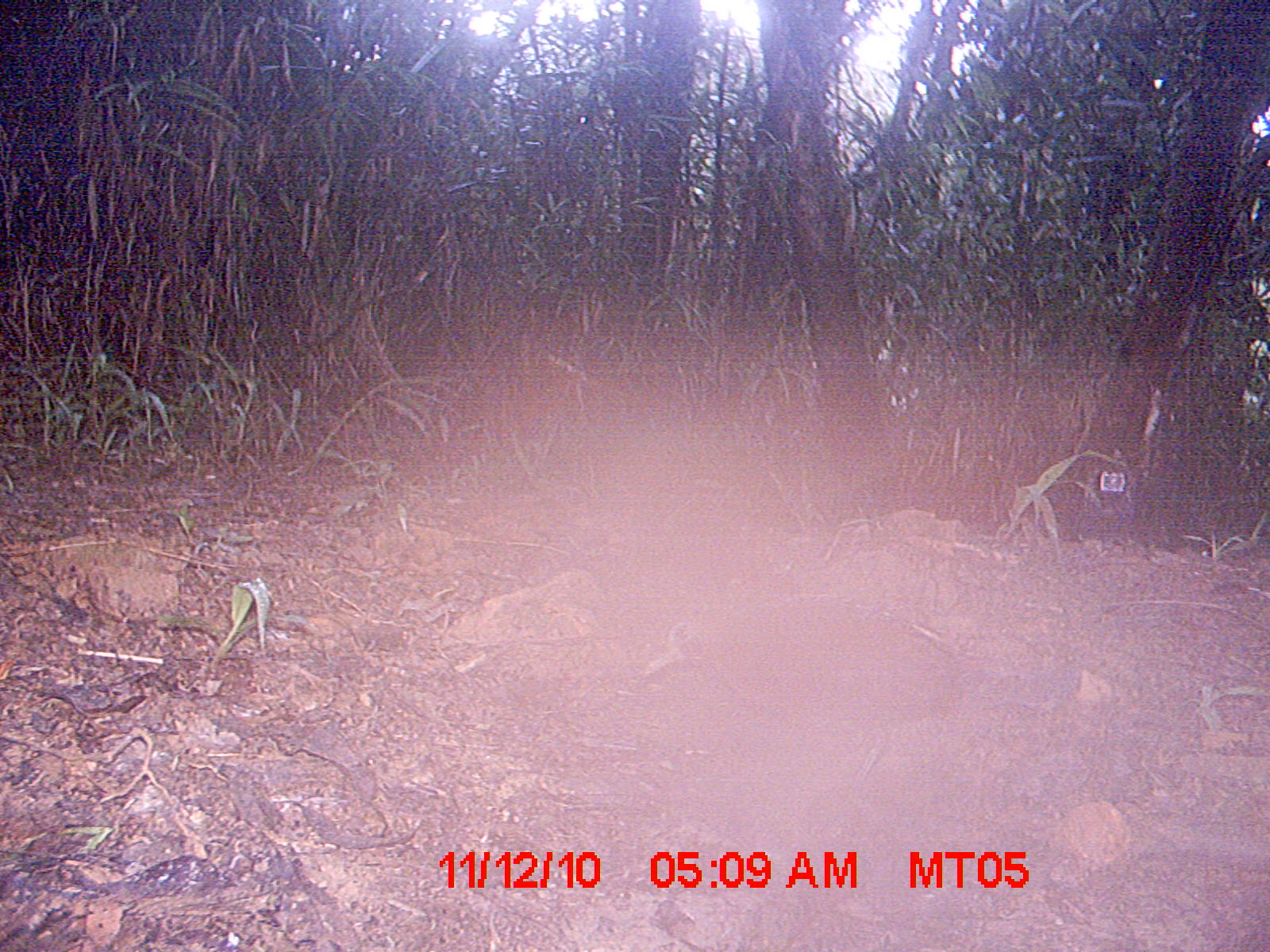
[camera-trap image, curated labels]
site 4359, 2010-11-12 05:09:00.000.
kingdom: Animalia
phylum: Chordata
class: Aves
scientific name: Aves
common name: bird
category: unknown bird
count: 1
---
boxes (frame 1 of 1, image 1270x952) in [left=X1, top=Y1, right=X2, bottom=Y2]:
unknown bird: [left=636, top=587, right=1087, bottom=796]